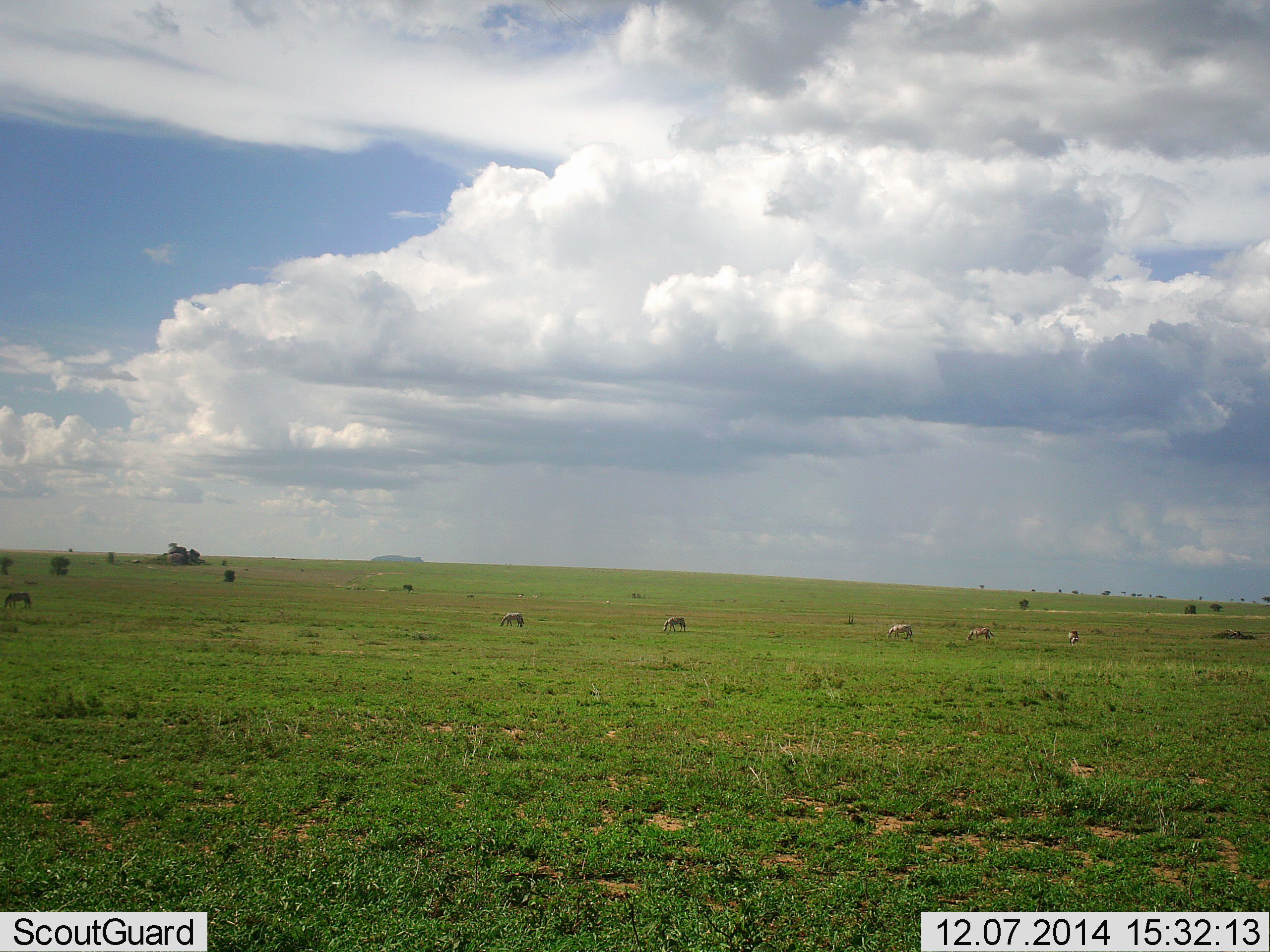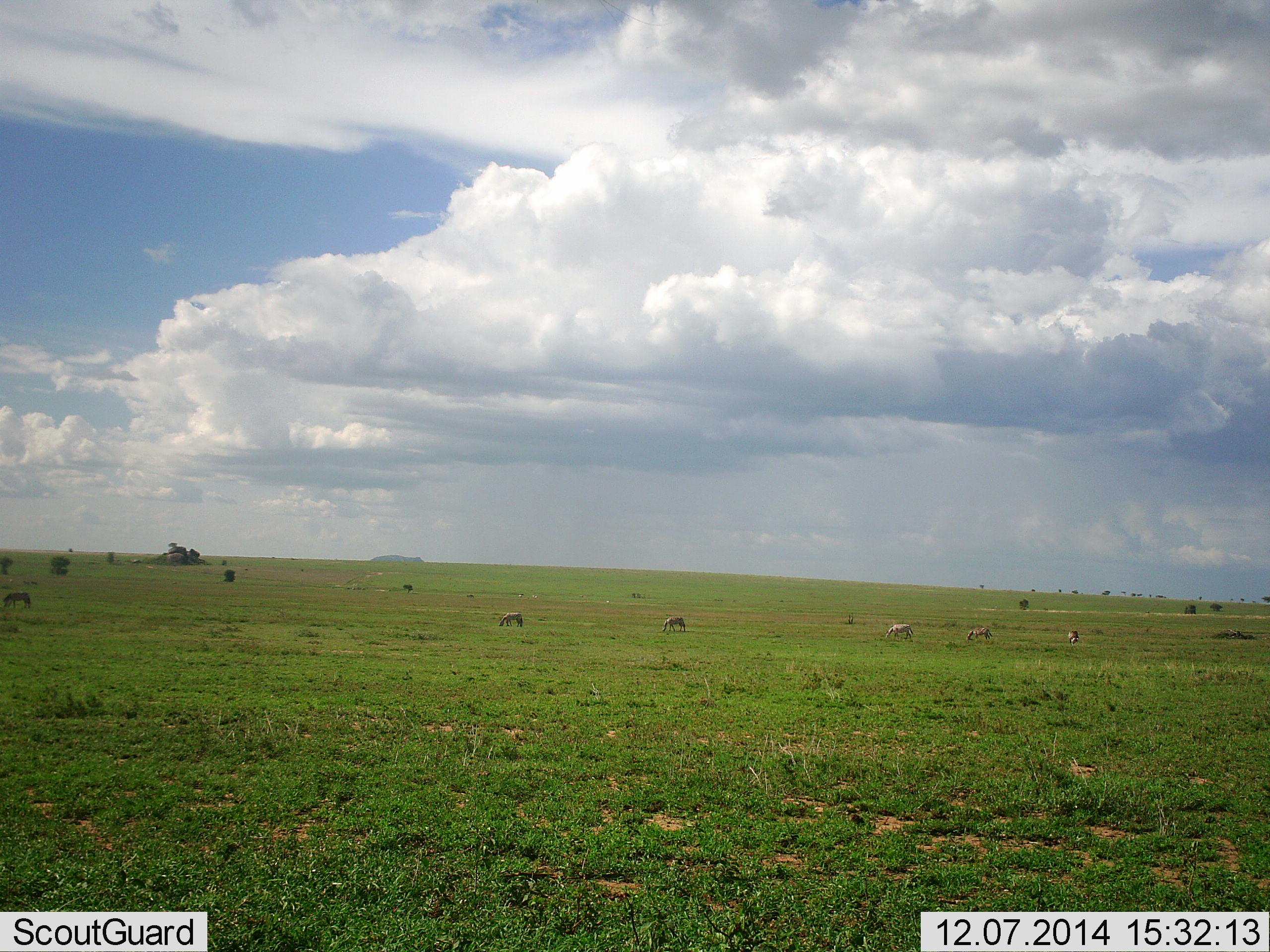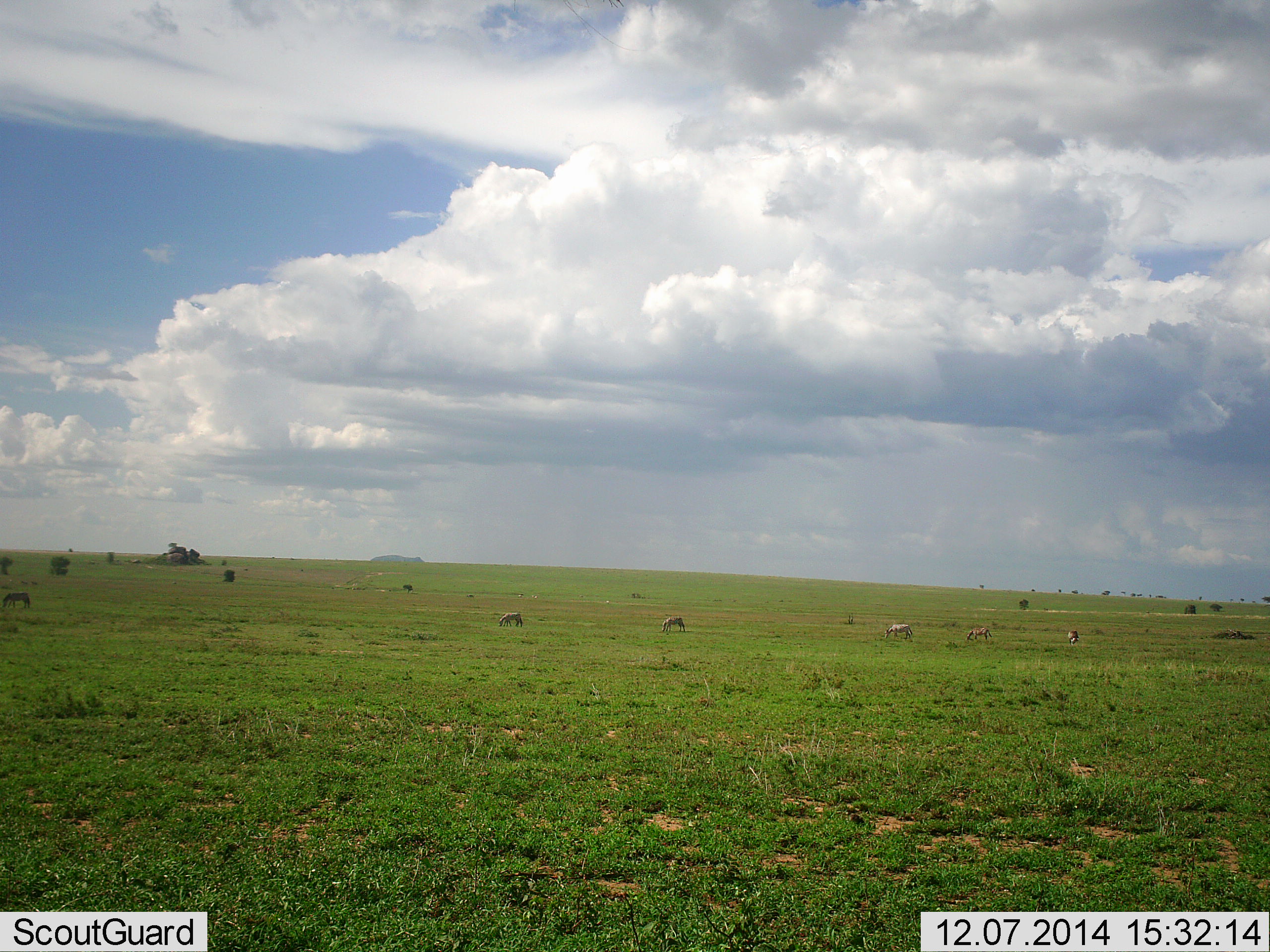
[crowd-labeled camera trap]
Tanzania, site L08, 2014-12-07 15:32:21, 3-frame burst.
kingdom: Animalia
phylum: Chordata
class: Mammalia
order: Perissodactyla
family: Equidae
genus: Equus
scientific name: Equus quagga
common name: plains zebra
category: zebra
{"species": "zebra (plains zebra) (Equus quagga)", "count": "6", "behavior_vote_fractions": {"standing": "50%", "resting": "0%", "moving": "0%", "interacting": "0%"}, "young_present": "0%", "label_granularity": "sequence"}